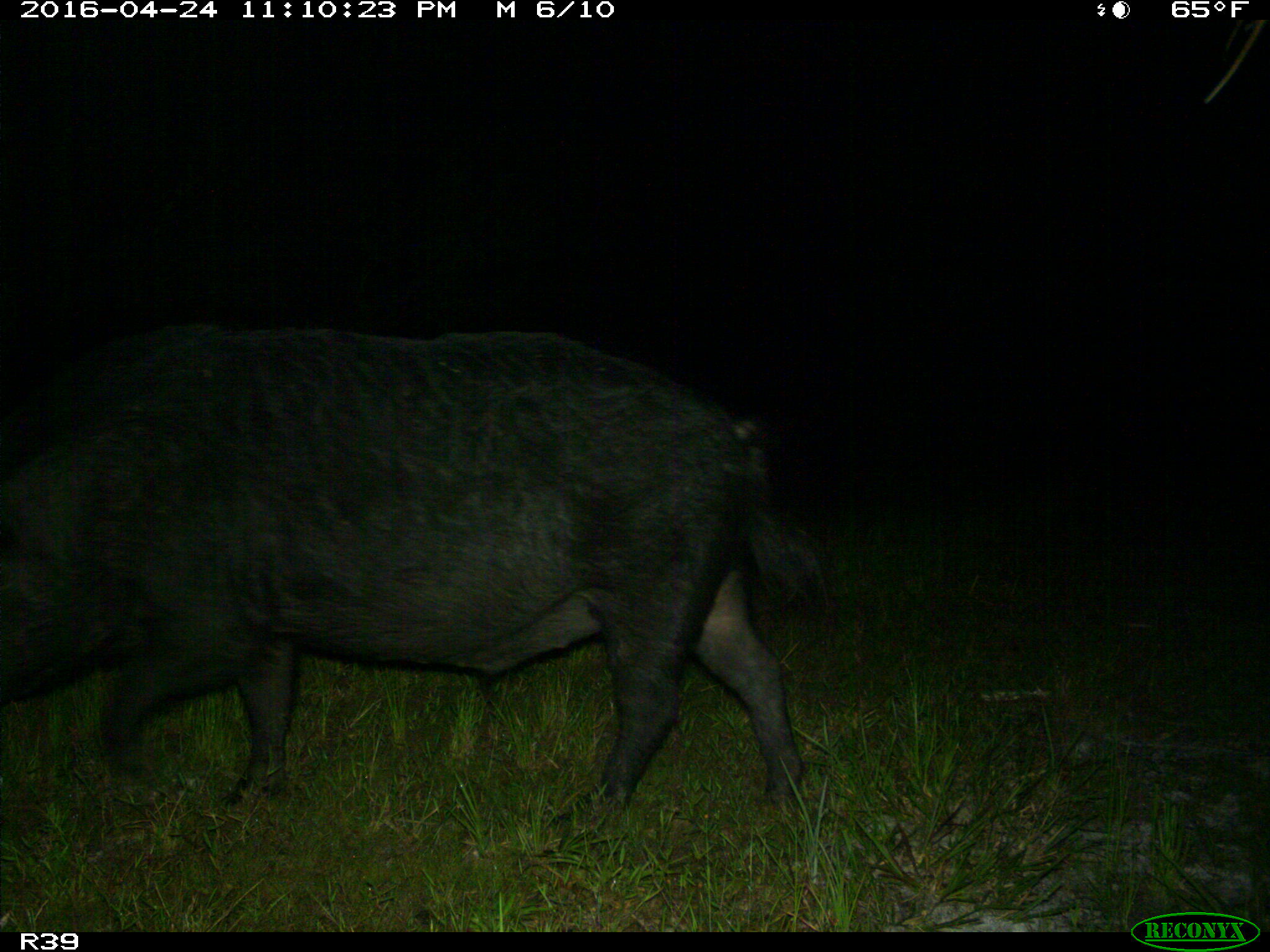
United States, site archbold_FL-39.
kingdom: Animalia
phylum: Chordata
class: Mammalia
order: Artiodactyla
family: Suidae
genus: Sus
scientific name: Sus scrofa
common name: wild boar